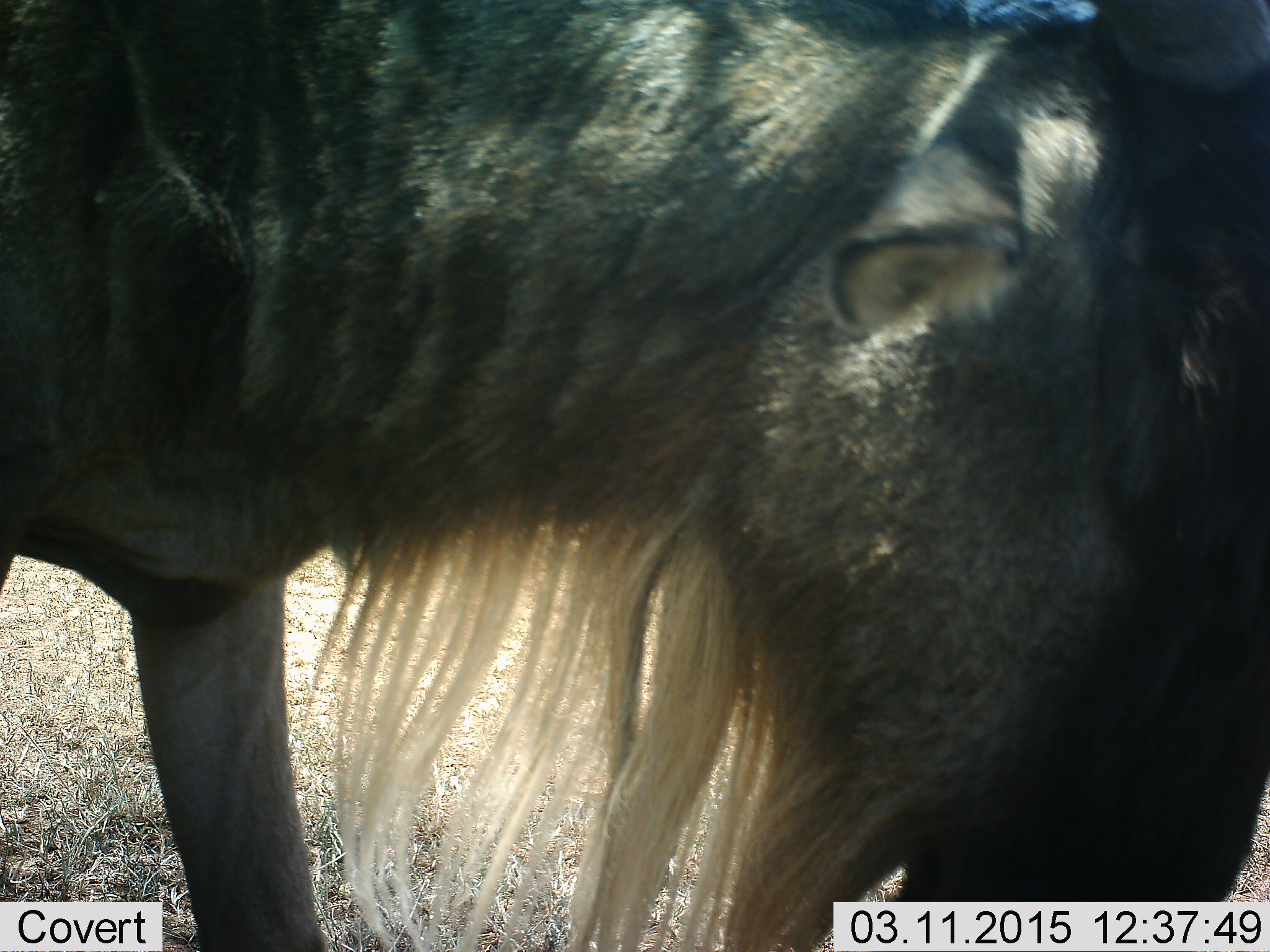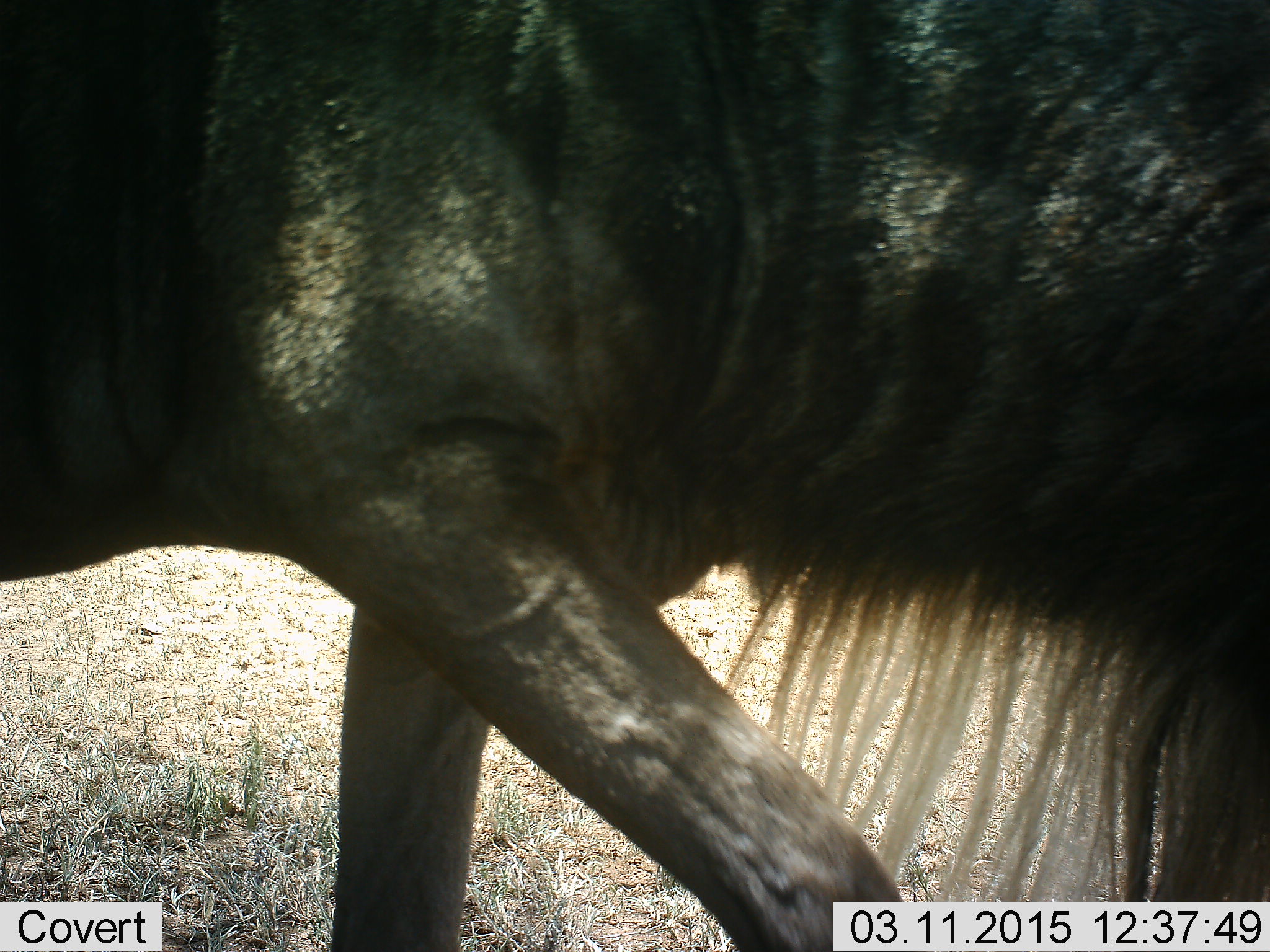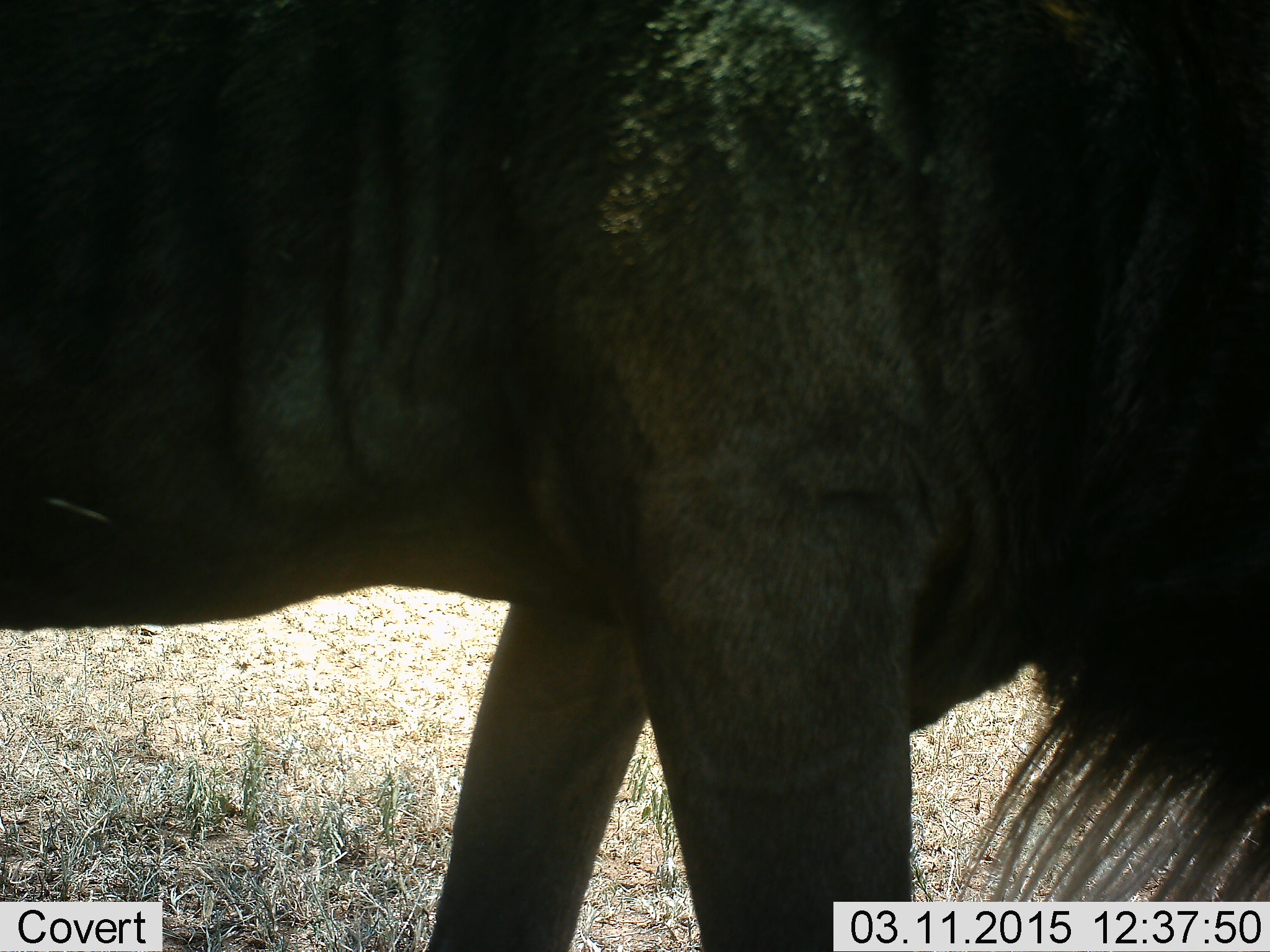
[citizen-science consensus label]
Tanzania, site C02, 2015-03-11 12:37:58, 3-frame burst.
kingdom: Animalia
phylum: Chordata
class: Mammalia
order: Artiodactyla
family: Bovidae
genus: Connochaetes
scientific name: Connochaetes taurinus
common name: blue wildebeest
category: wildebeest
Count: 1.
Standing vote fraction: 20%.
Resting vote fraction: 0%.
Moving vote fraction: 80%.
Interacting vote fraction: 0%.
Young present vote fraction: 0%.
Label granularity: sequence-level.